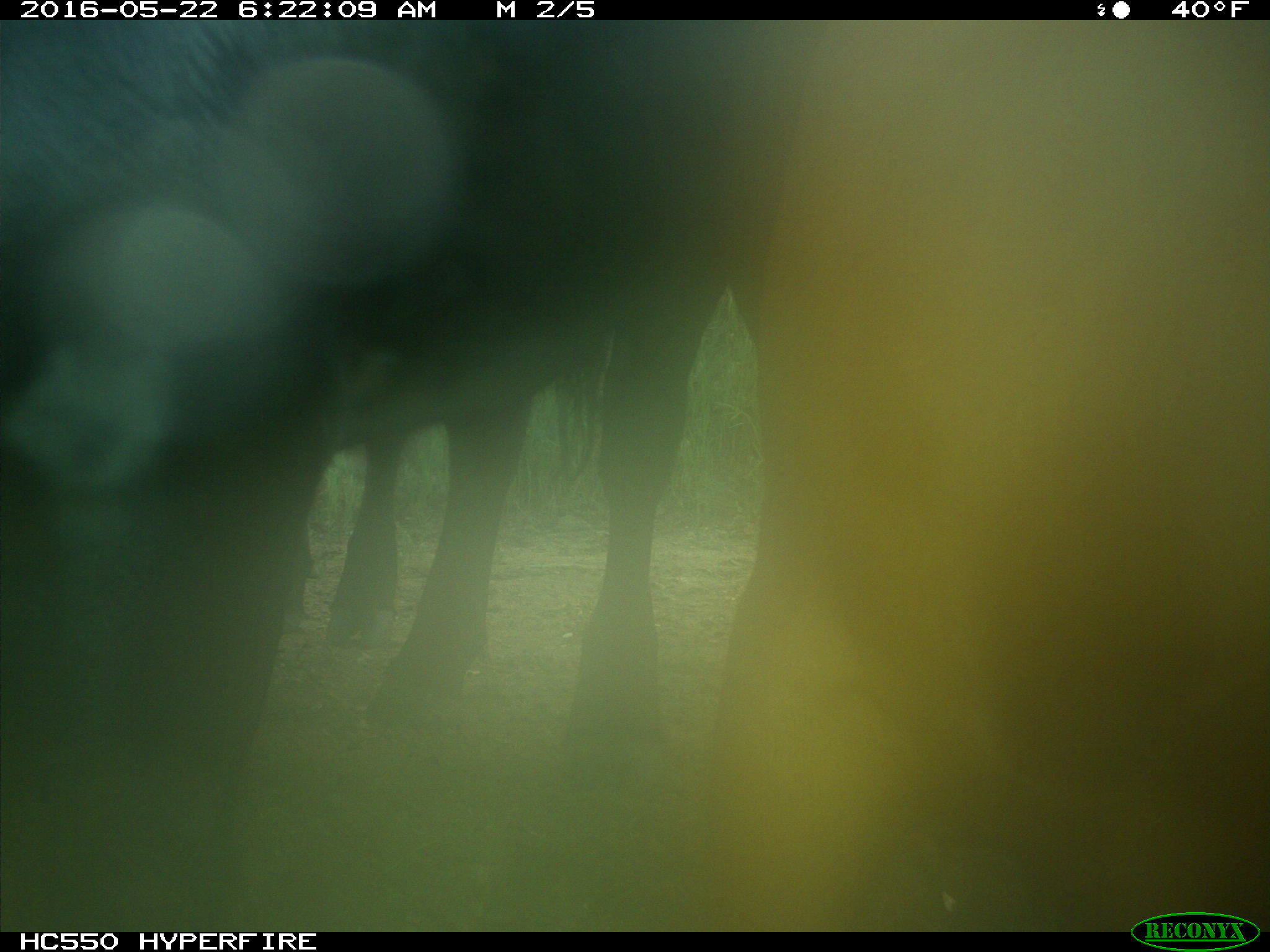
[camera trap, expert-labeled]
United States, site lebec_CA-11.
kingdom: Animalia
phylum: Chordata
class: Mammalia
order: Artiodactyla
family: Bovidae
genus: Bos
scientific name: Bos taurus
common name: domestic cow